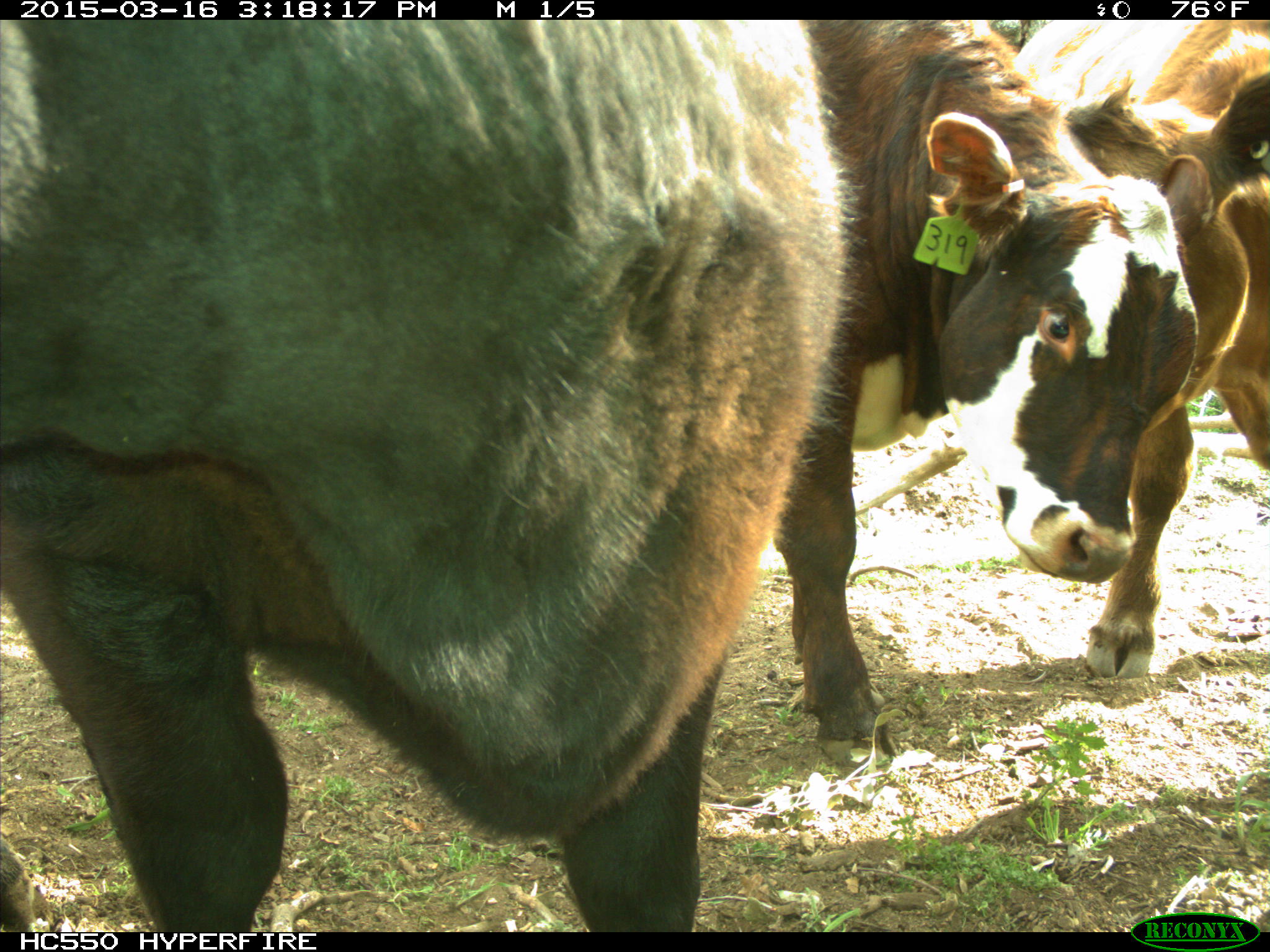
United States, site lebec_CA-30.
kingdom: Animalia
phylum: Chordata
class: Mammalia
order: Artiodactyla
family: Bovidae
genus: Bos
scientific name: Bos taurus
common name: domestic cow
Bos taurus (domestic cow).